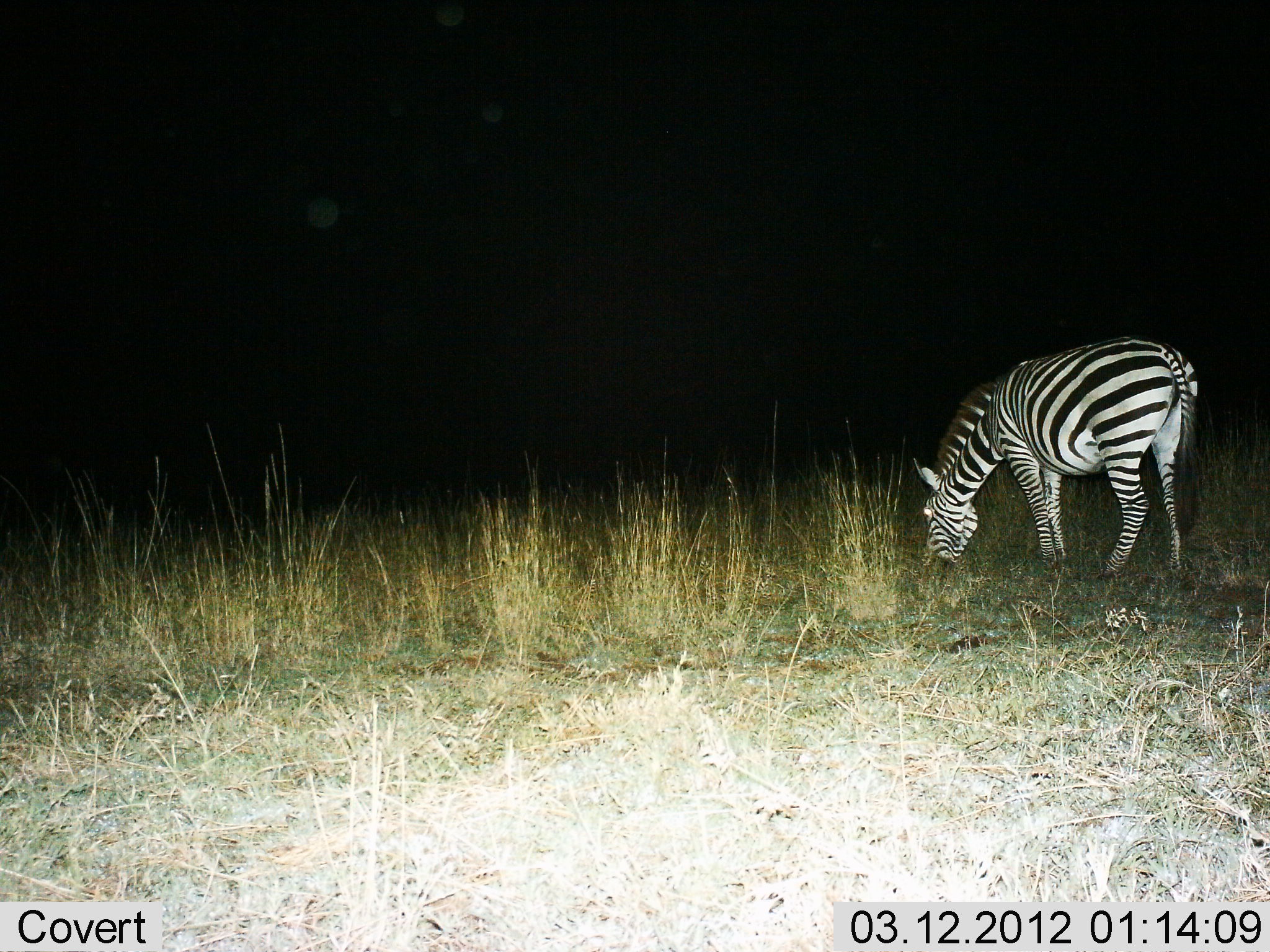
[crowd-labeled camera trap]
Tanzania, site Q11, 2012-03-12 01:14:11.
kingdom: Animalia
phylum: Chordata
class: Mammalia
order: Perissodactyla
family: Equidae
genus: Equus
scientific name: Equus quagga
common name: plains zebra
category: zebra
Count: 1.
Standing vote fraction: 16%.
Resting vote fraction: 0%.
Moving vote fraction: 0%.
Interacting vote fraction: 0%.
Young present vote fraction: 0%.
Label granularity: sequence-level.